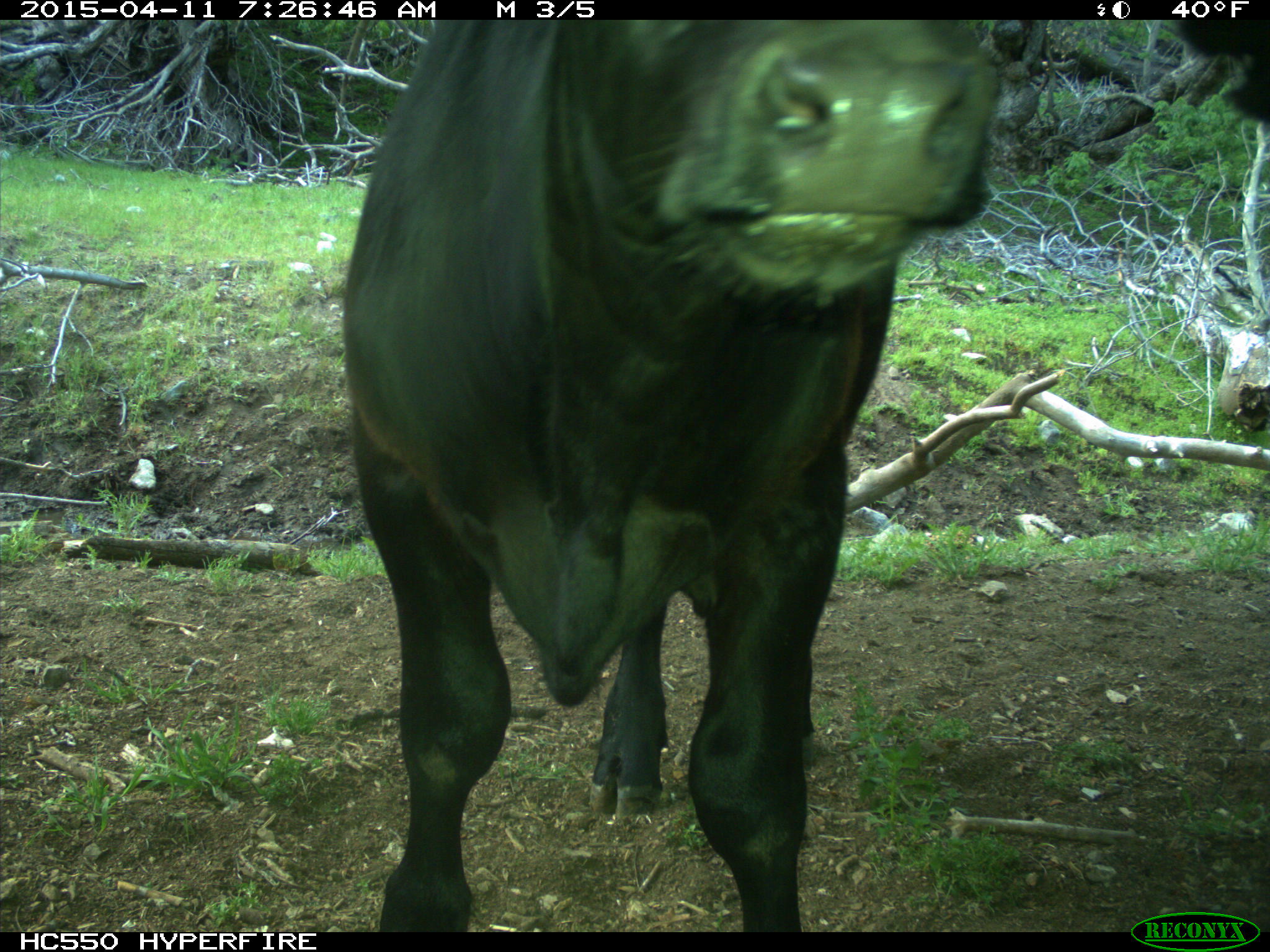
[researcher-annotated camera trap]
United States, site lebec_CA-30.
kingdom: Animalia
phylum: Chordata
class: Mammalia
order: Artiodactyla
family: Bovidae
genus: Bos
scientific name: Bos taurus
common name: domestic cow